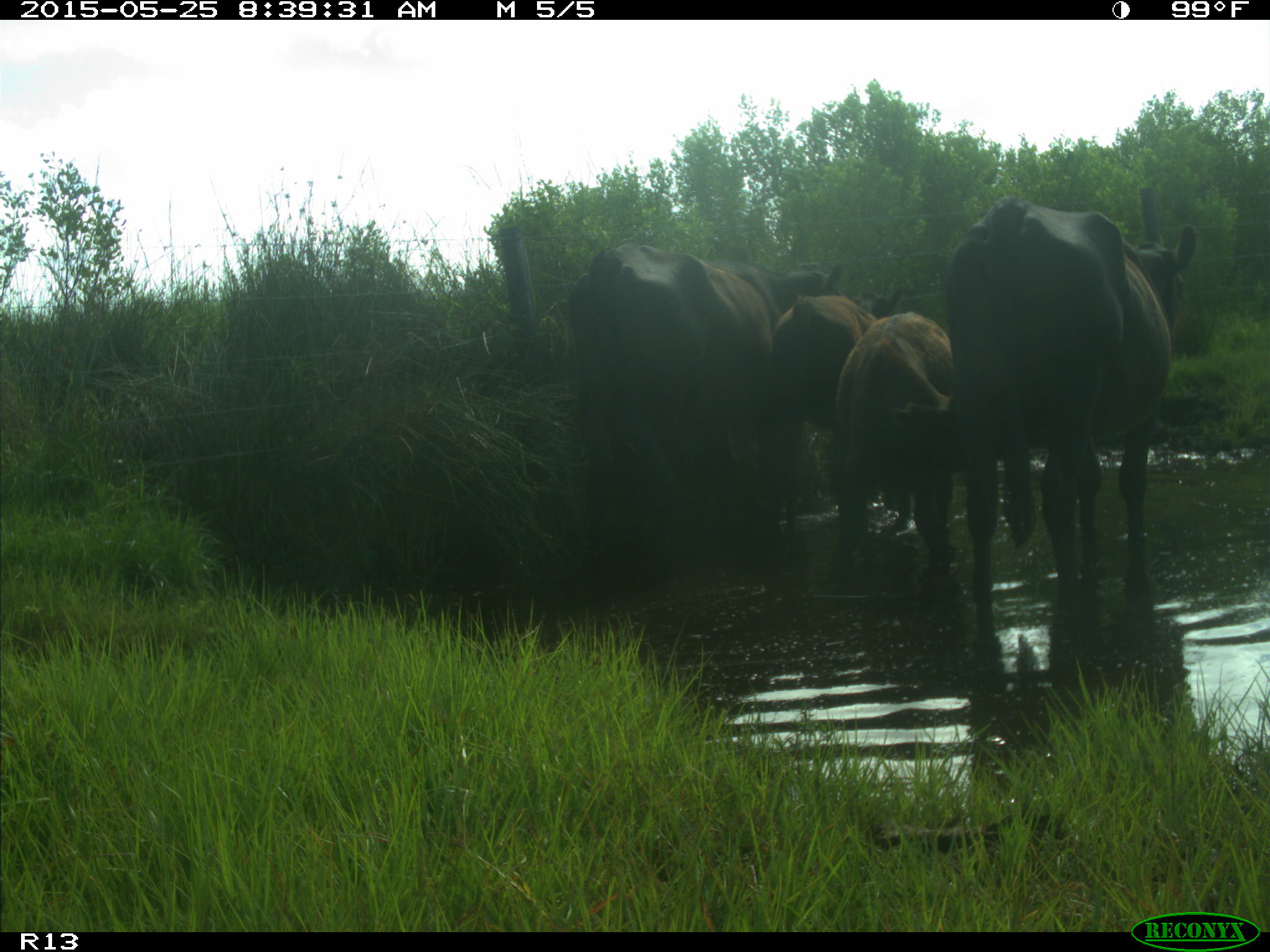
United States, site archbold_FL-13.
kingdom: Animalia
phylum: Chordata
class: Mammalia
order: Artiodactyla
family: Bovidae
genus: Bos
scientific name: Bos taurus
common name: domestic cow